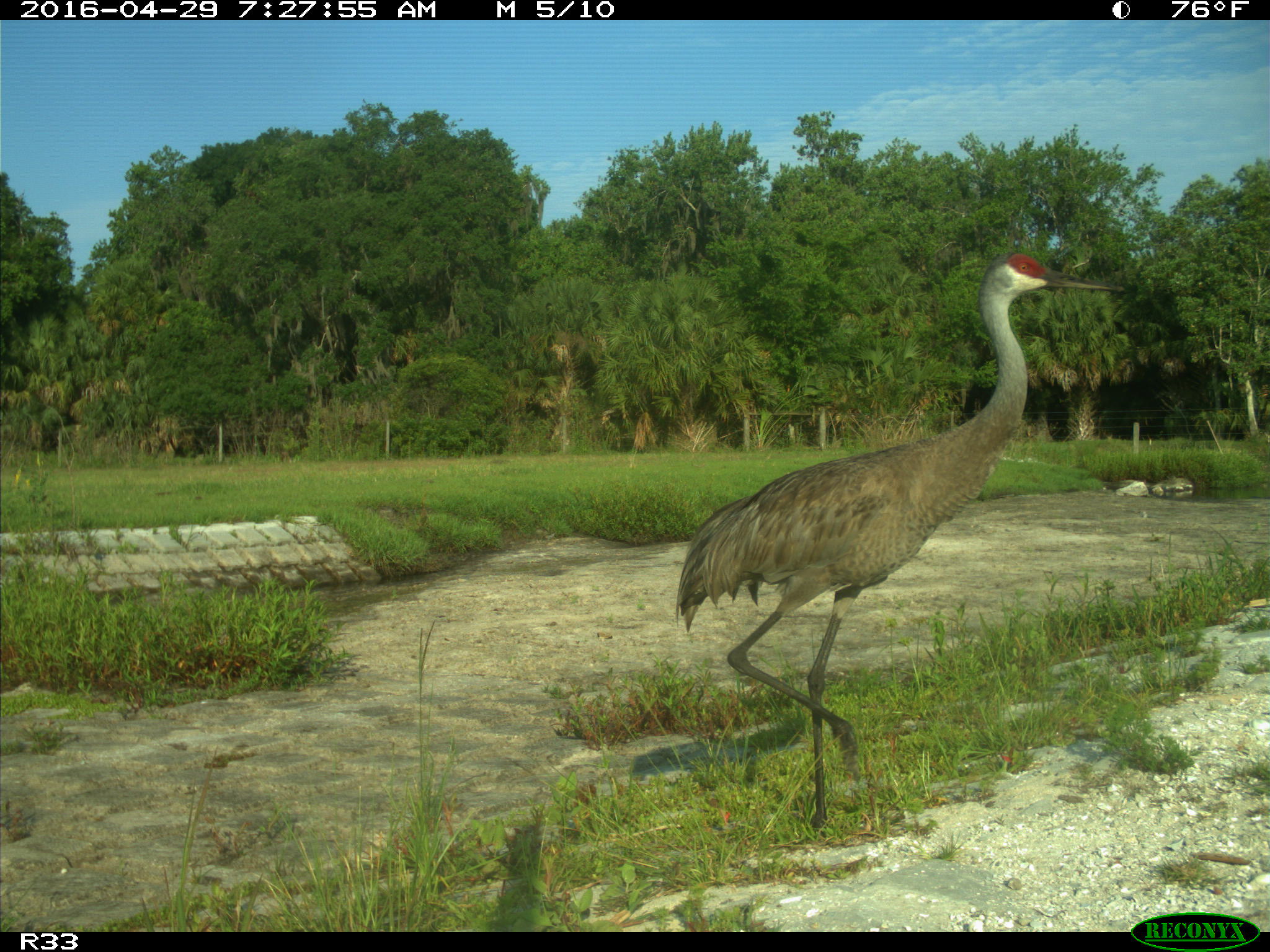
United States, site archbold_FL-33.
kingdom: Animalia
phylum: Chordata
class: Aves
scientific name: Aves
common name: birds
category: unidentified bird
Unidentified bird (birds) (Aves).